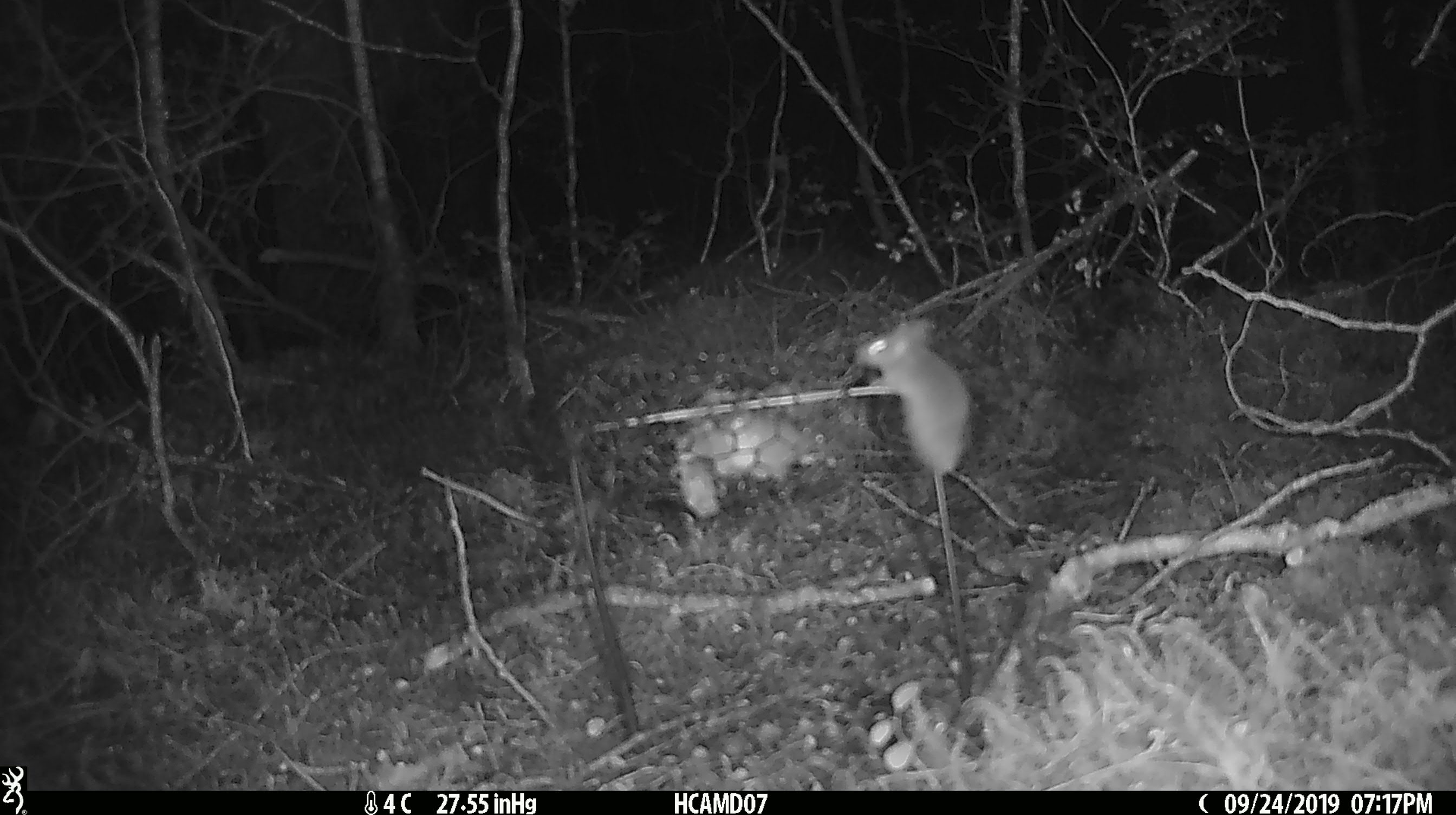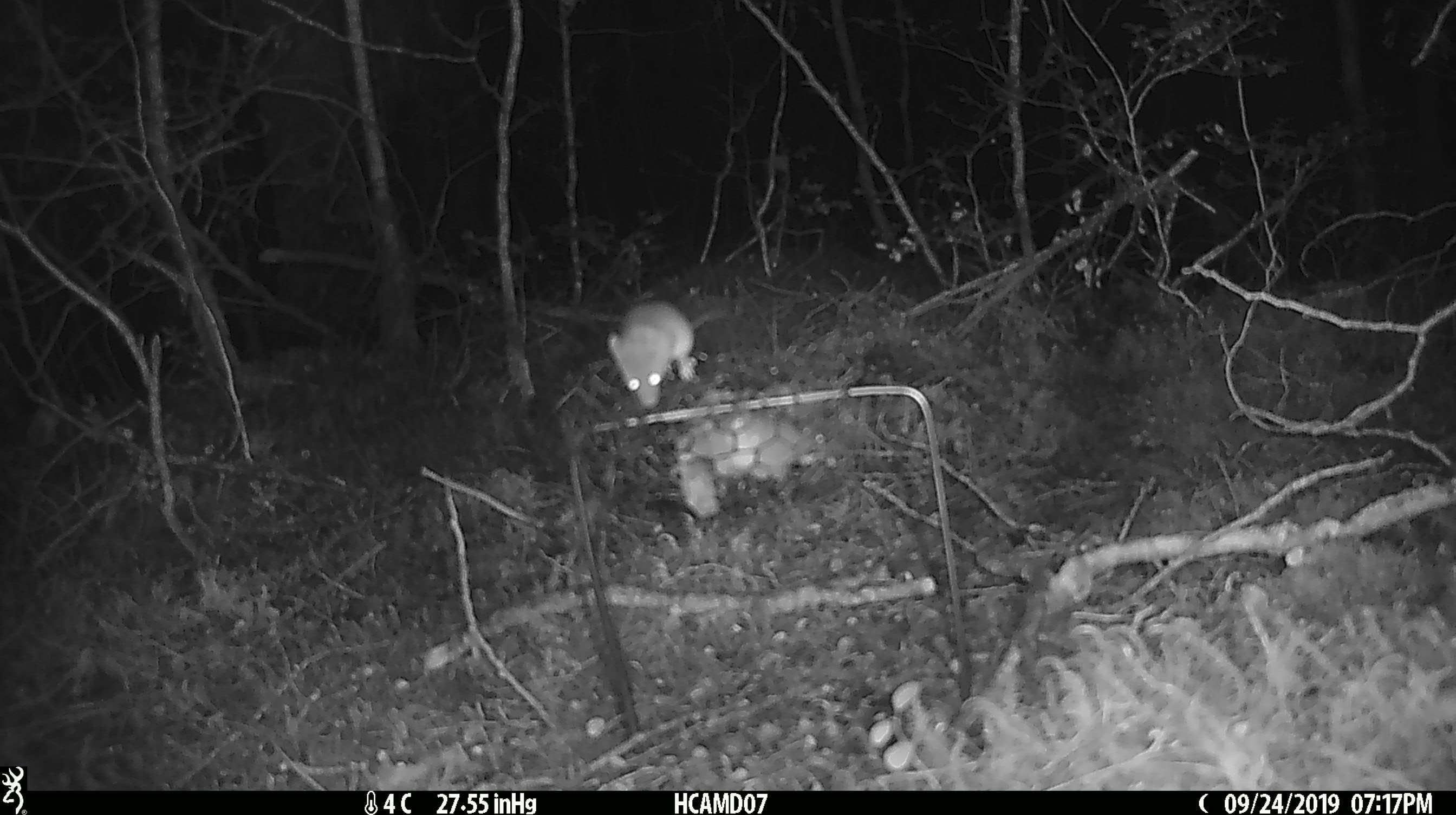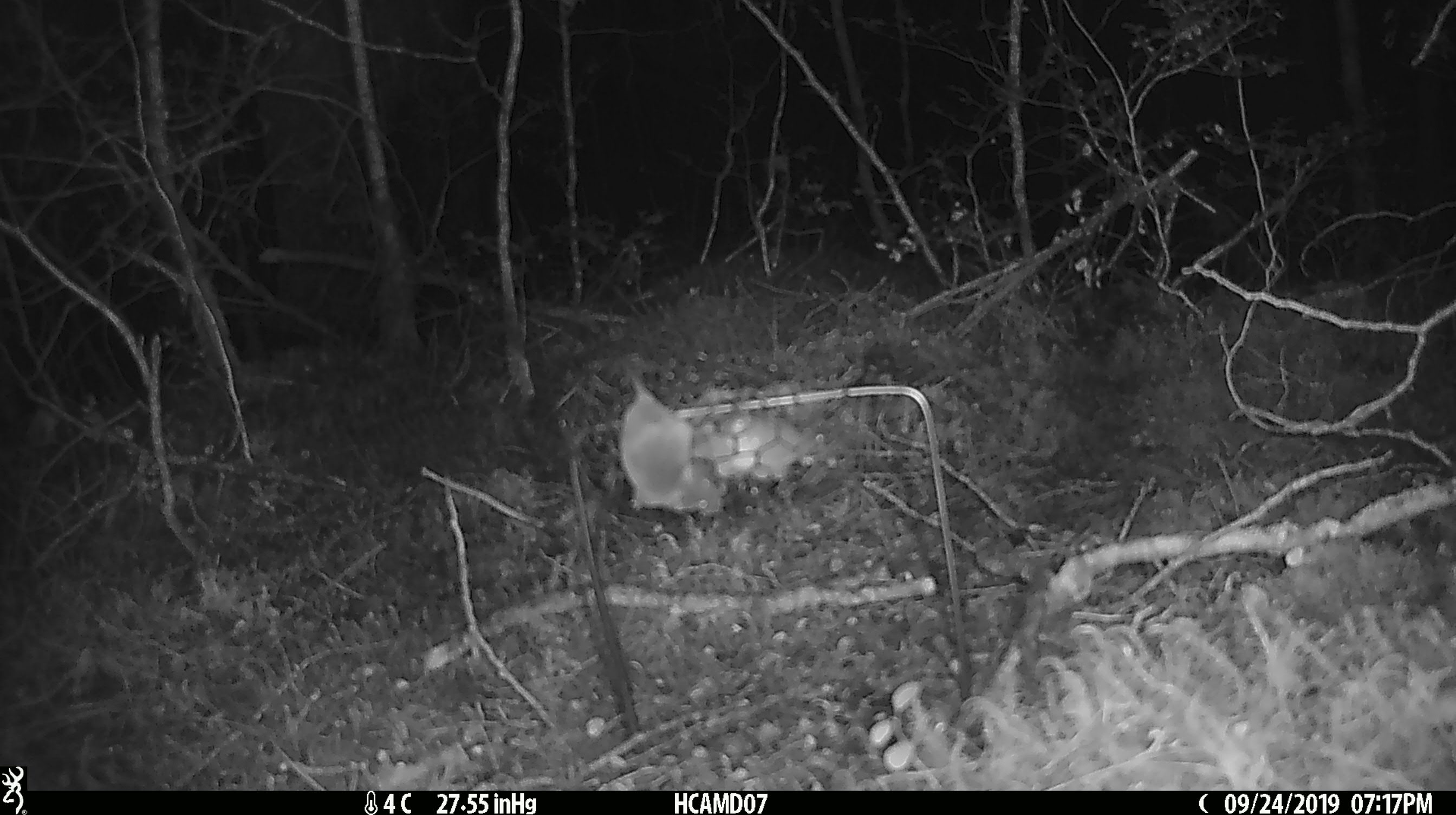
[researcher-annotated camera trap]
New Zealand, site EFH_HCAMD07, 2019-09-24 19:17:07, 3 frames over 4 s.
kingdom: Animalia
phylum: Chordata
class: Mammalia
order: Rodentia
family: Muridae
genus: Mus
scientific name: Mus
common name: mouse